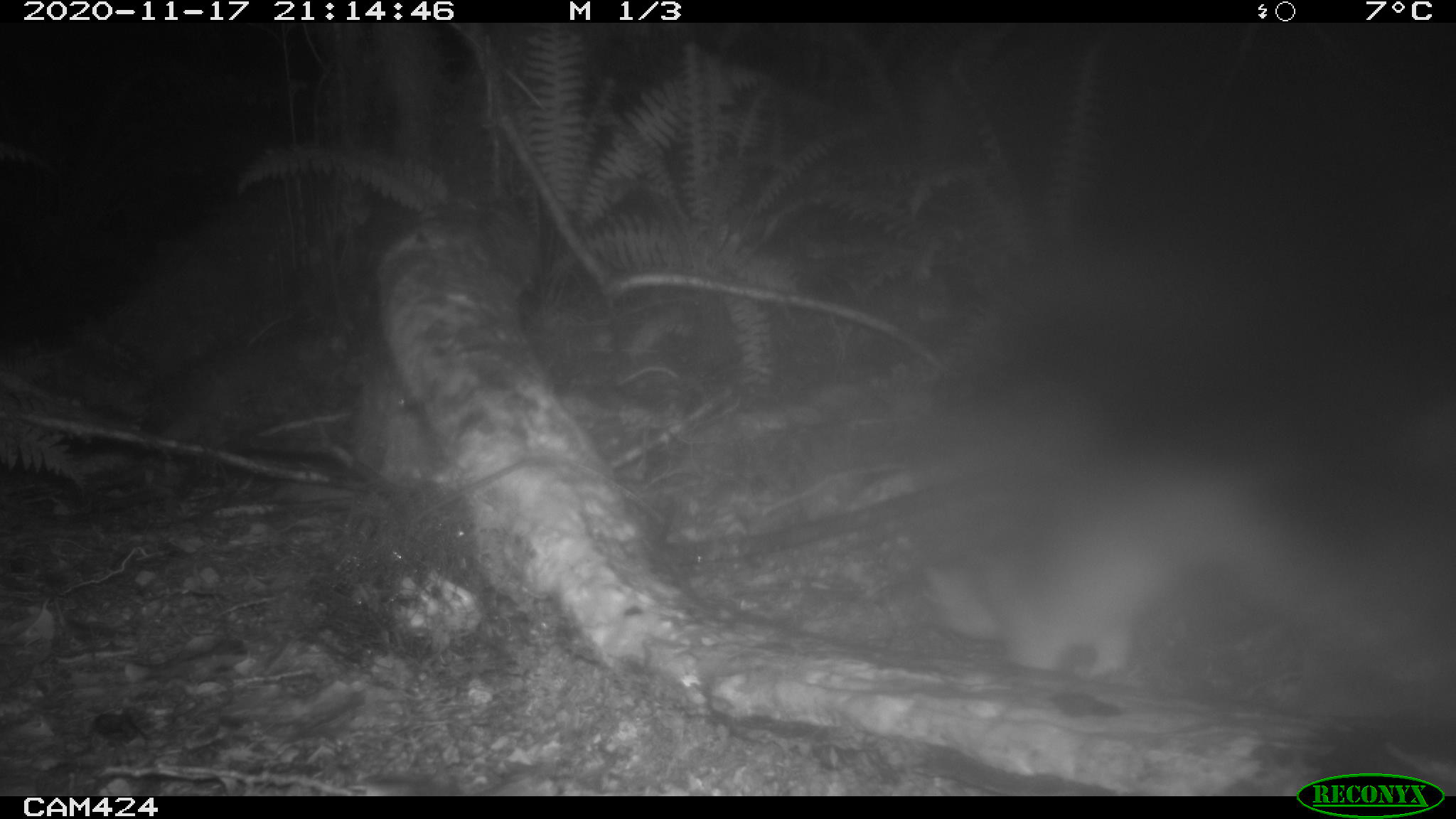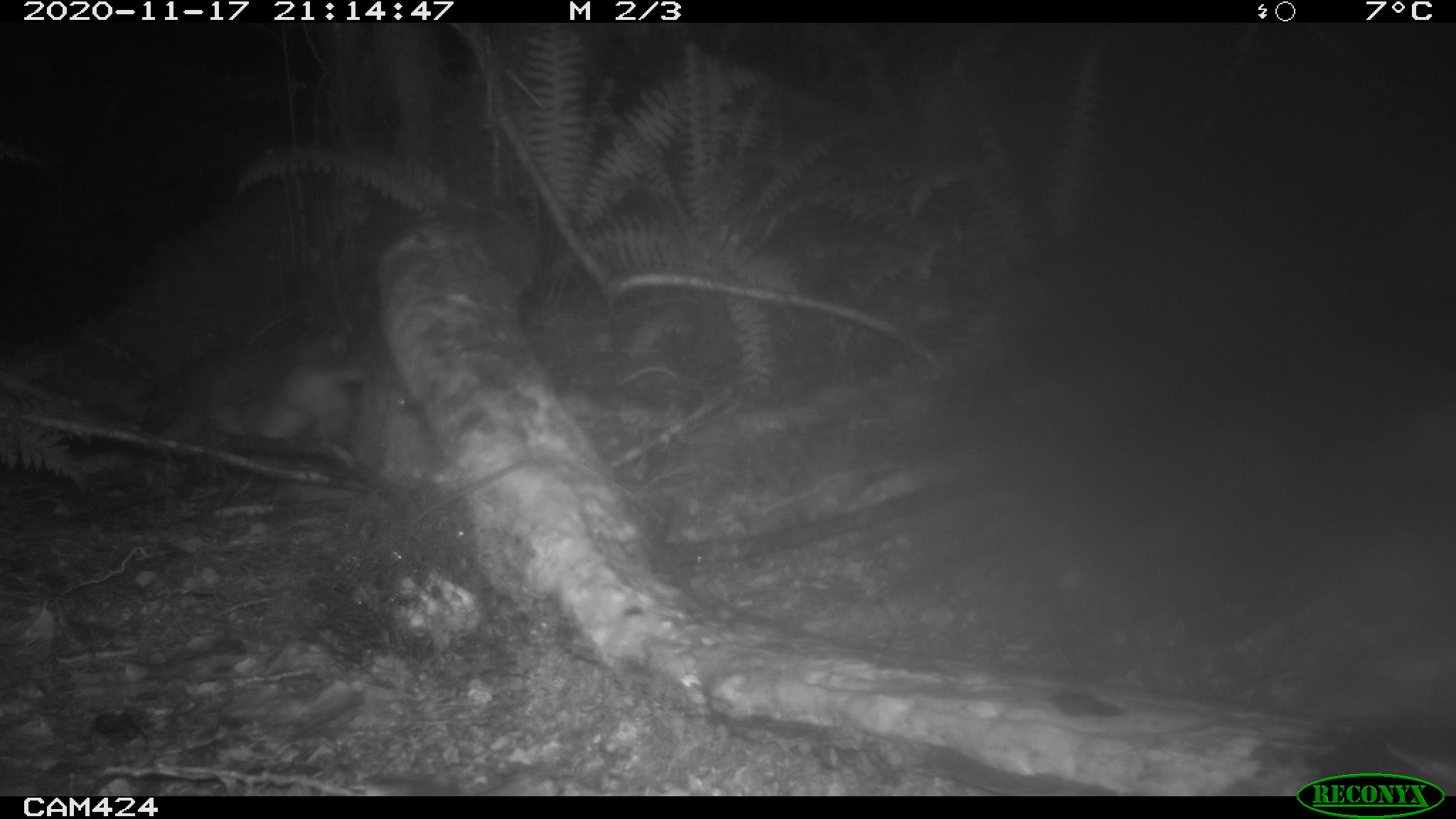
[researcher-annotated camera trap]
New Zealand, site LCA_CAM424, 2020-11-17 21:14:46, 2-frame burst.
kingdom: Animalia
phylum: Chordata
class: Mammalia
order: Carnivora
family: Mustelidae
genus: Mustela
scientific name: Mustela erminea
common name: stoat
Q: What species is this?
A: Stoat (Mustela erminea).